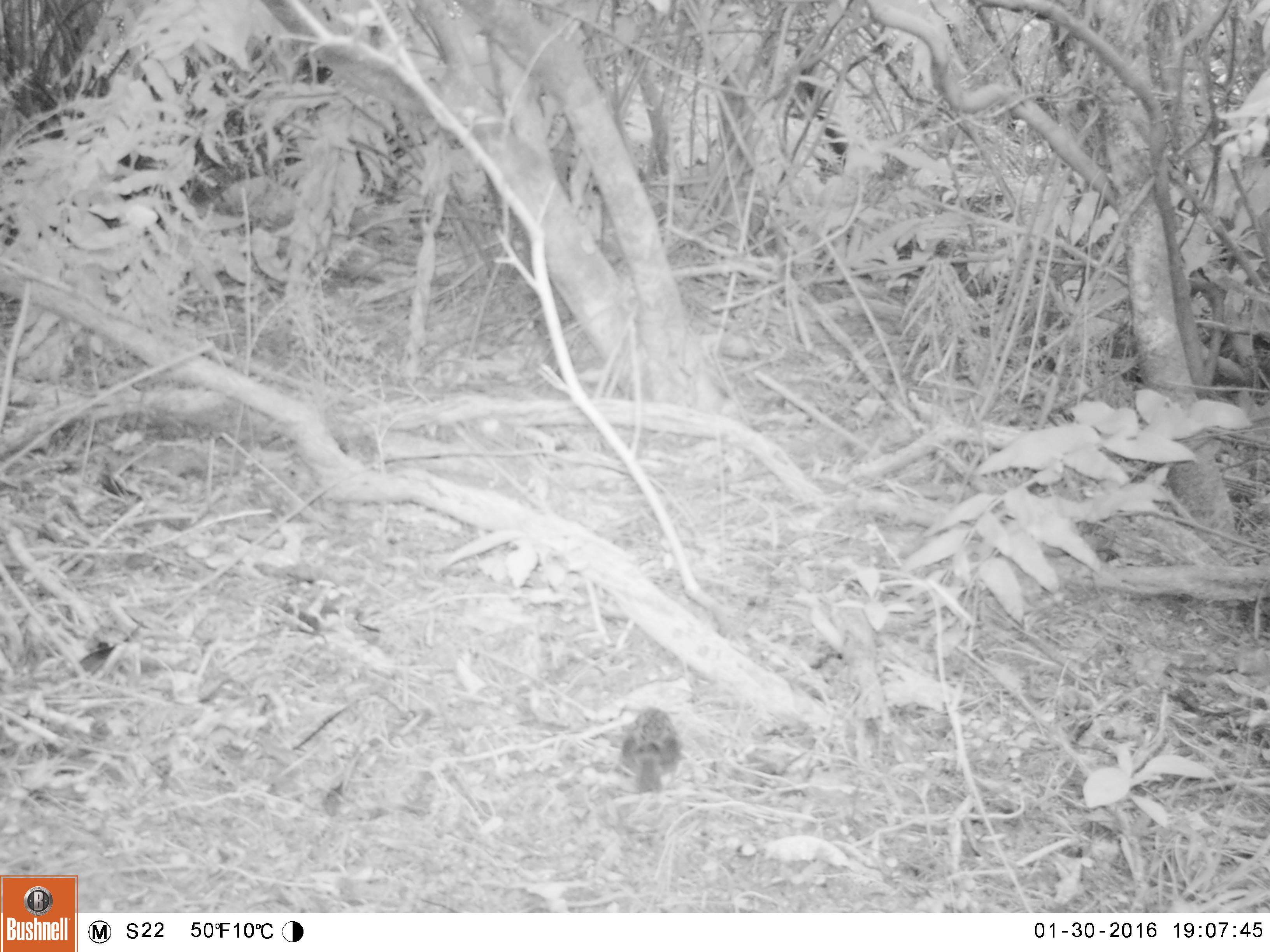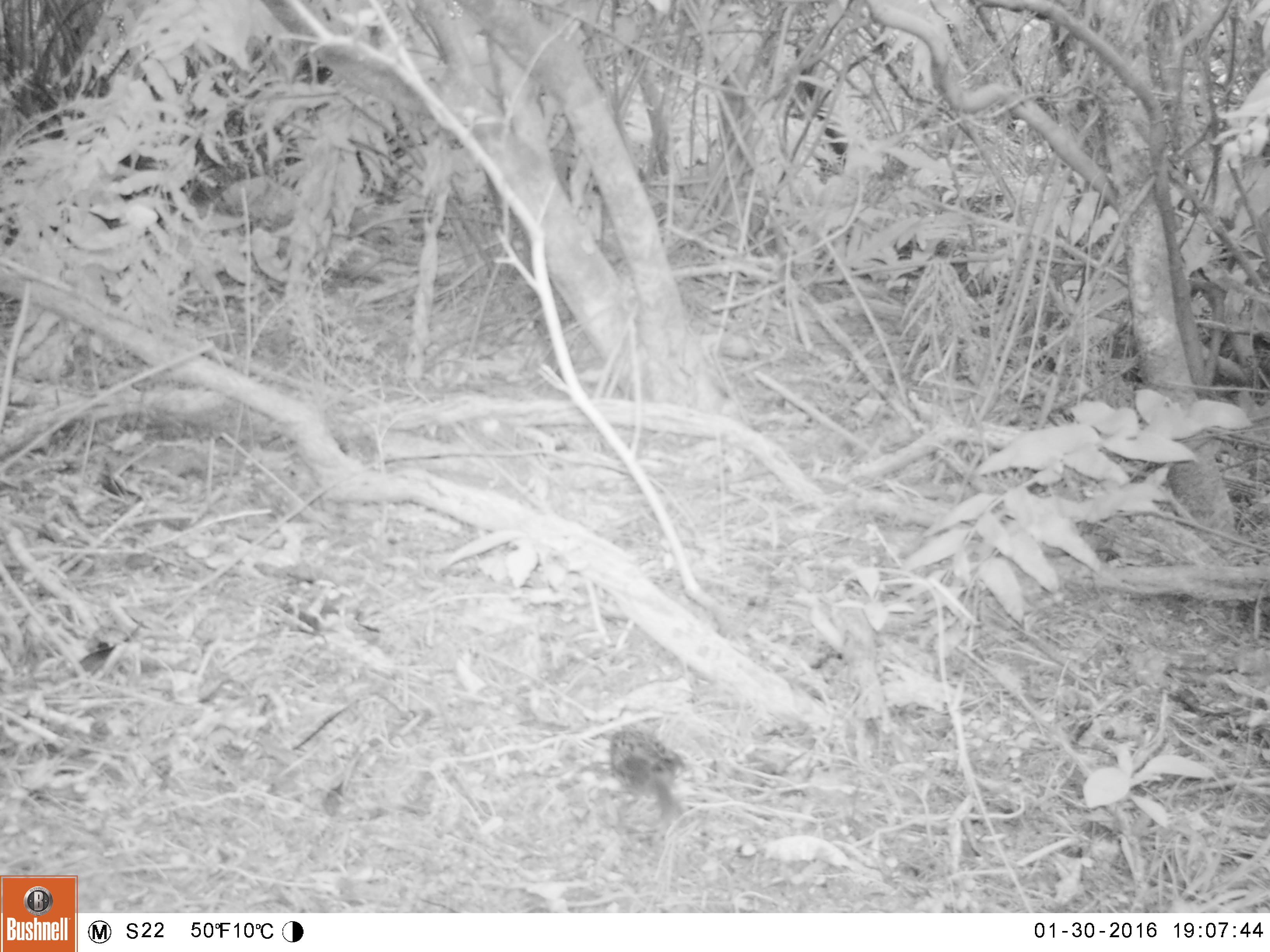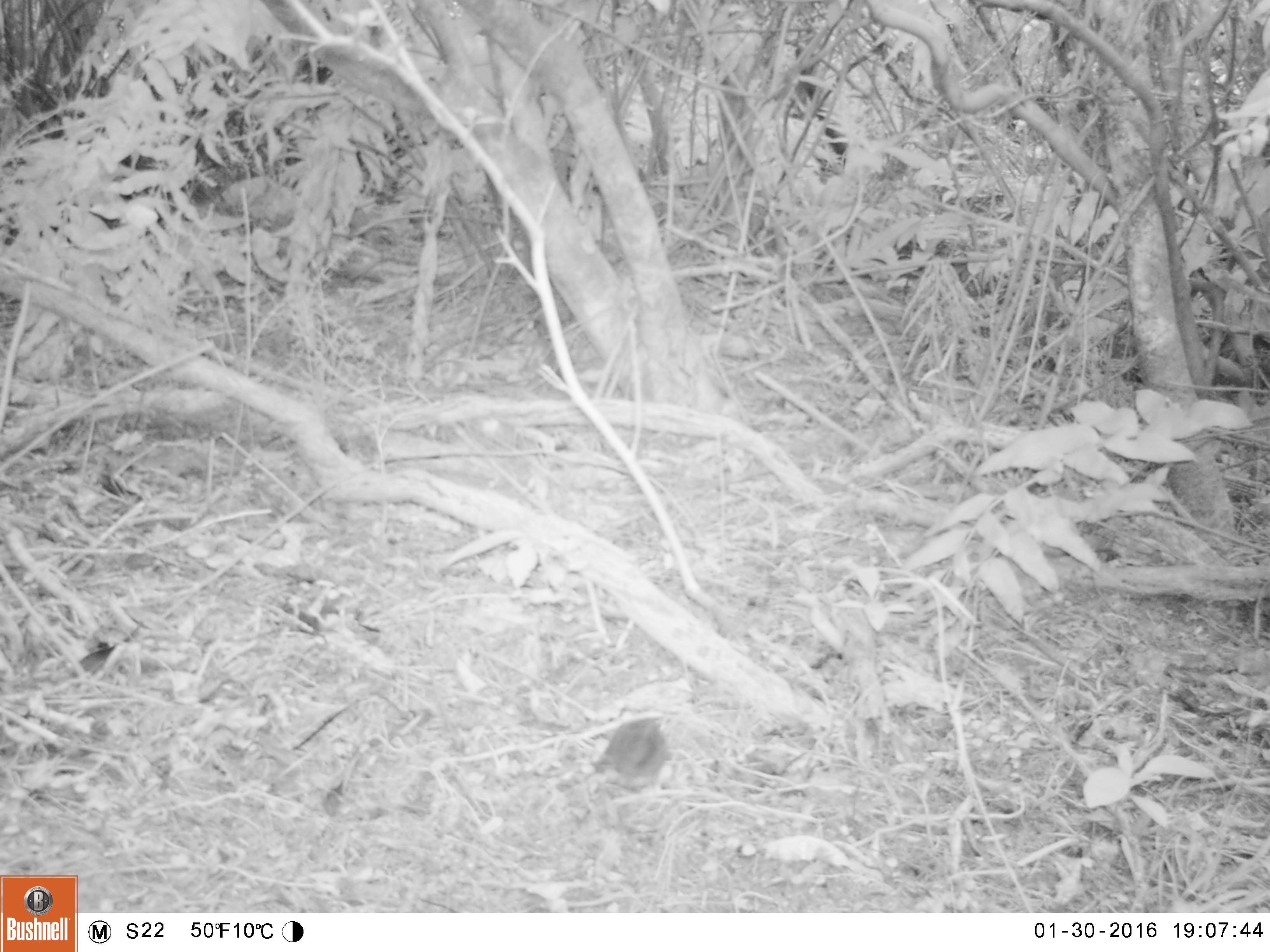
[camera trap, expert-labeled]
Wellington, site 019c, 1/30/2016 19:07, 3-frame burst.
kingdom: Animalia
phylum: Chordata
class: Aves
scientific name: Aves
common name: bird